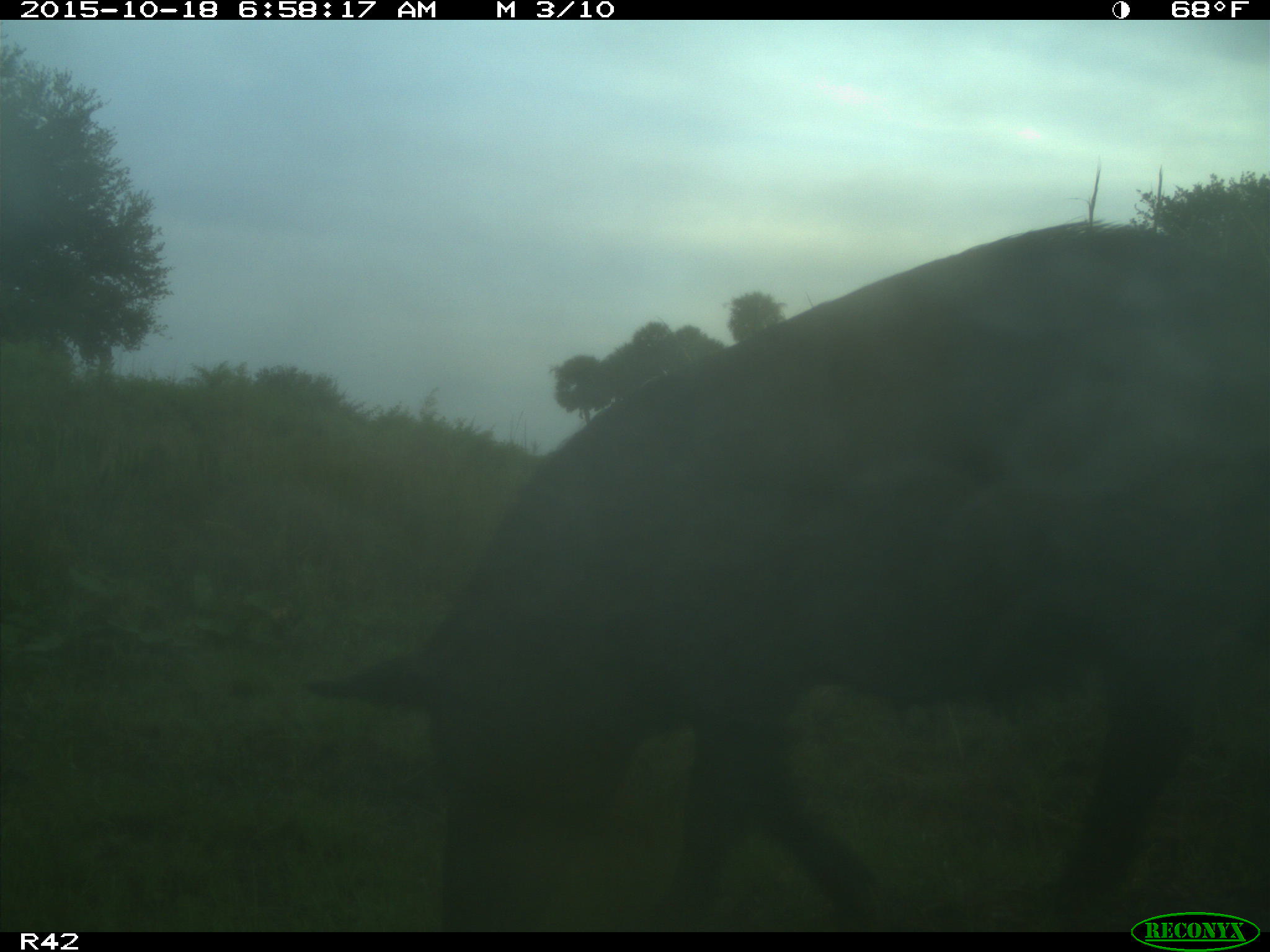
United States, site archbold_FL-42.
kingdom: Animalia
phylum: Chordata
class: Mammalia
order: Artiodactyla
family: Suidae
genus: Sus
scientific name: Sus scrofa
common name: wild boar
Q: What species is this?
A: Sus scrofa (wild boar).